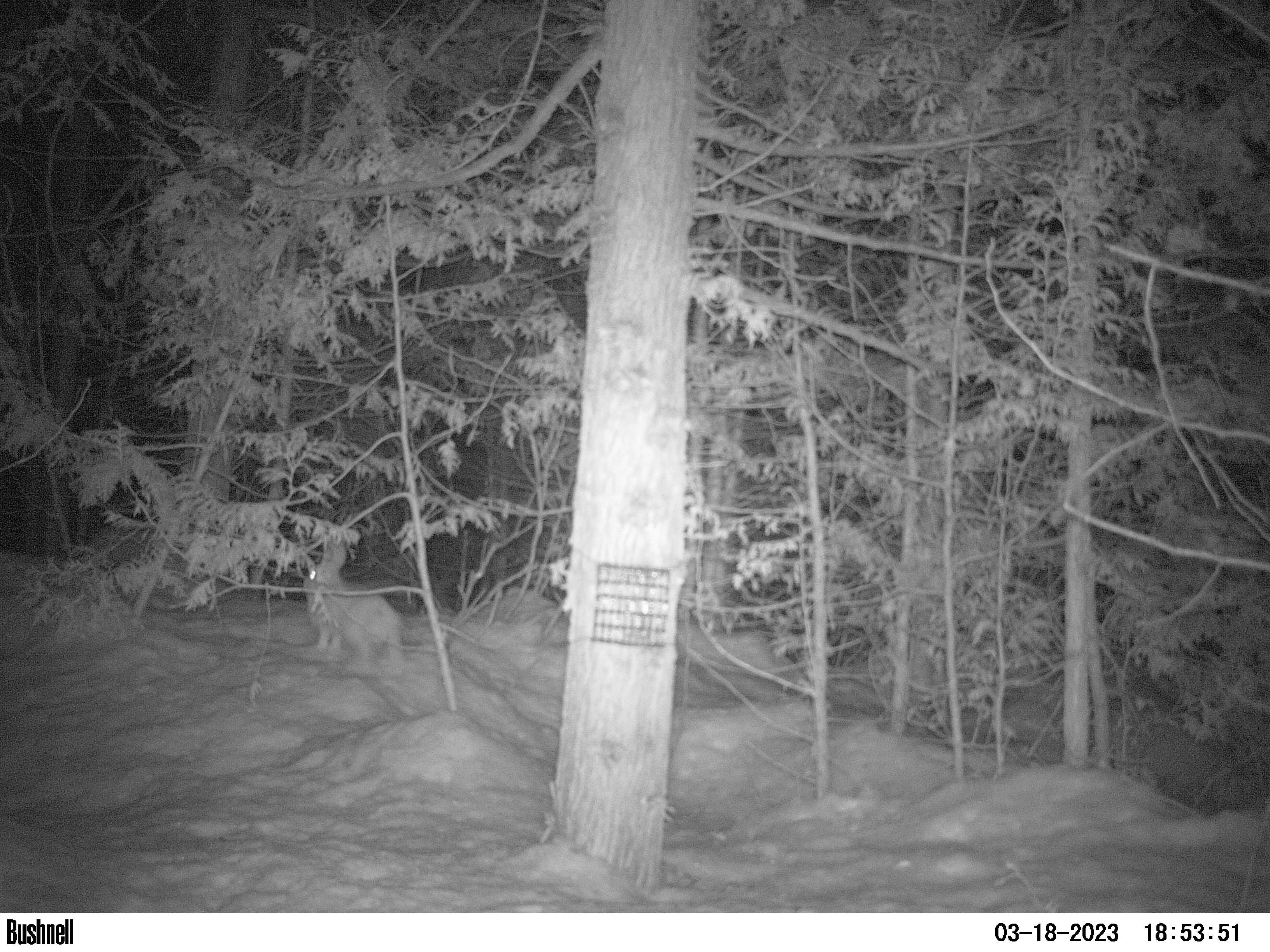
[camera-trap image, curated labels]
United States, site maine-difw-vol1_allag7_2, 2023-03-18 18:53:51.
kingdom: Animalia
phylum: Chordata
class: Mammalia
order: Lagomorpha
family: Leporidae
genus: Lepus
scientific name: Lepus americanus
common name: snowshoe hare